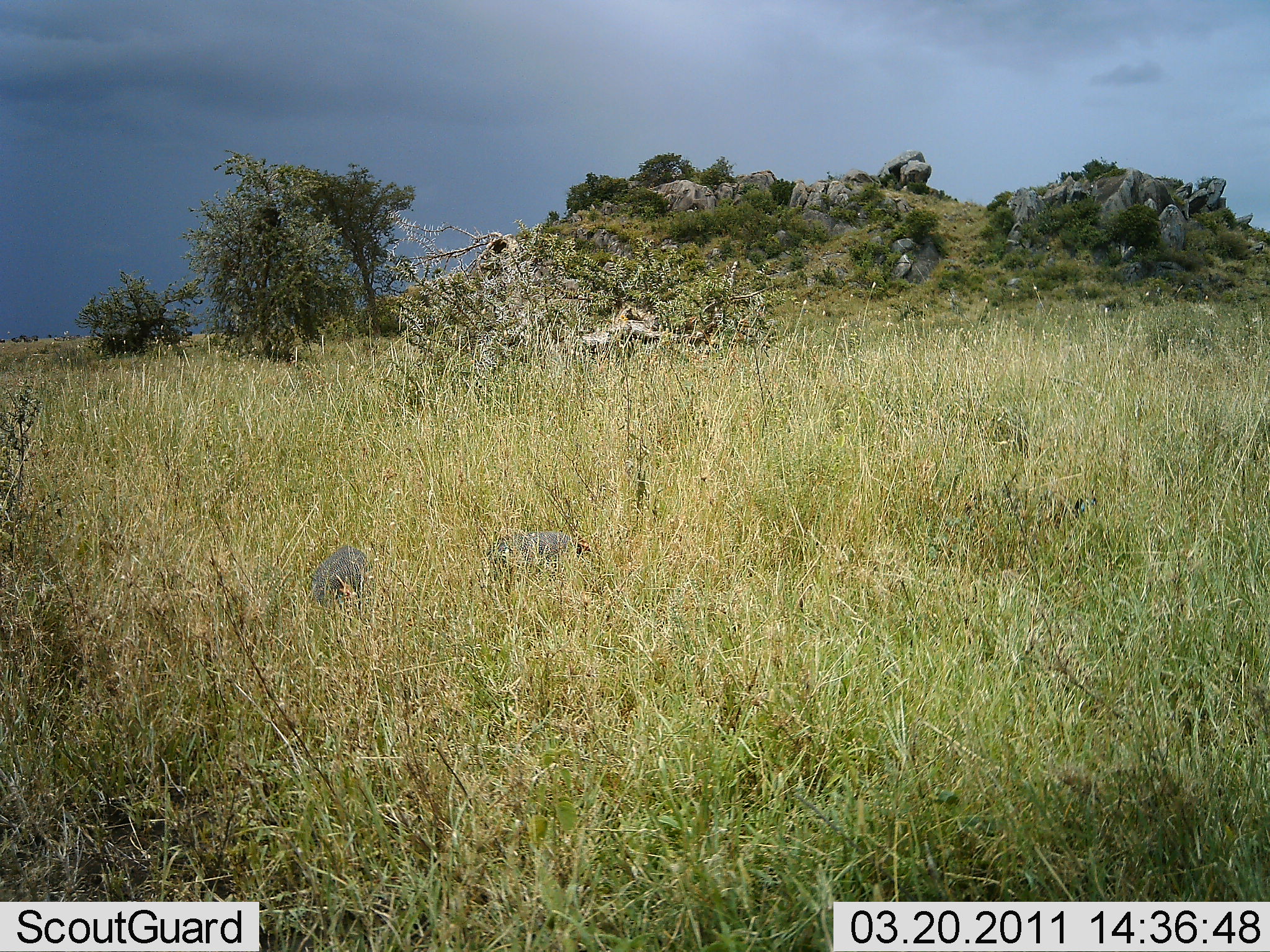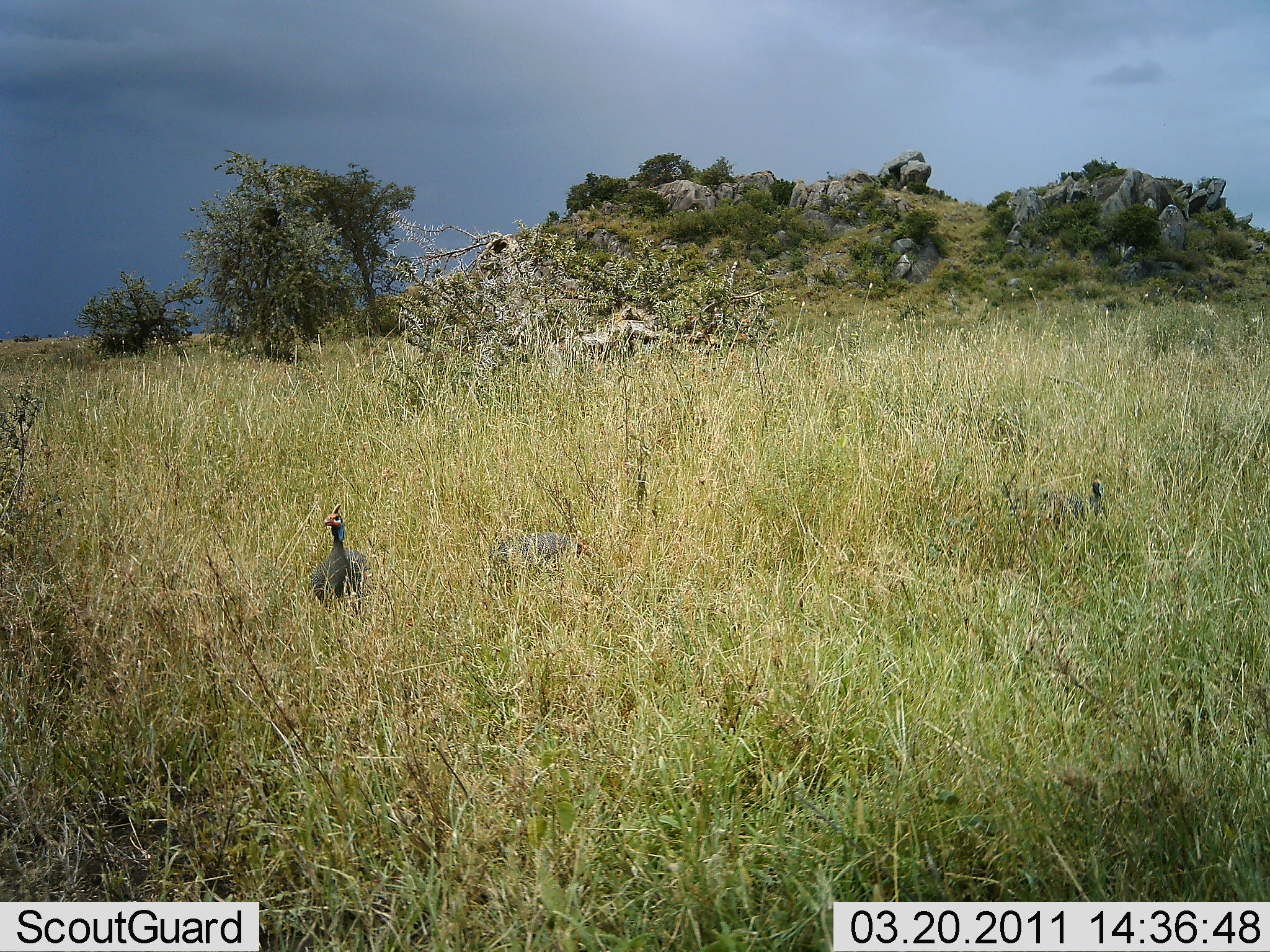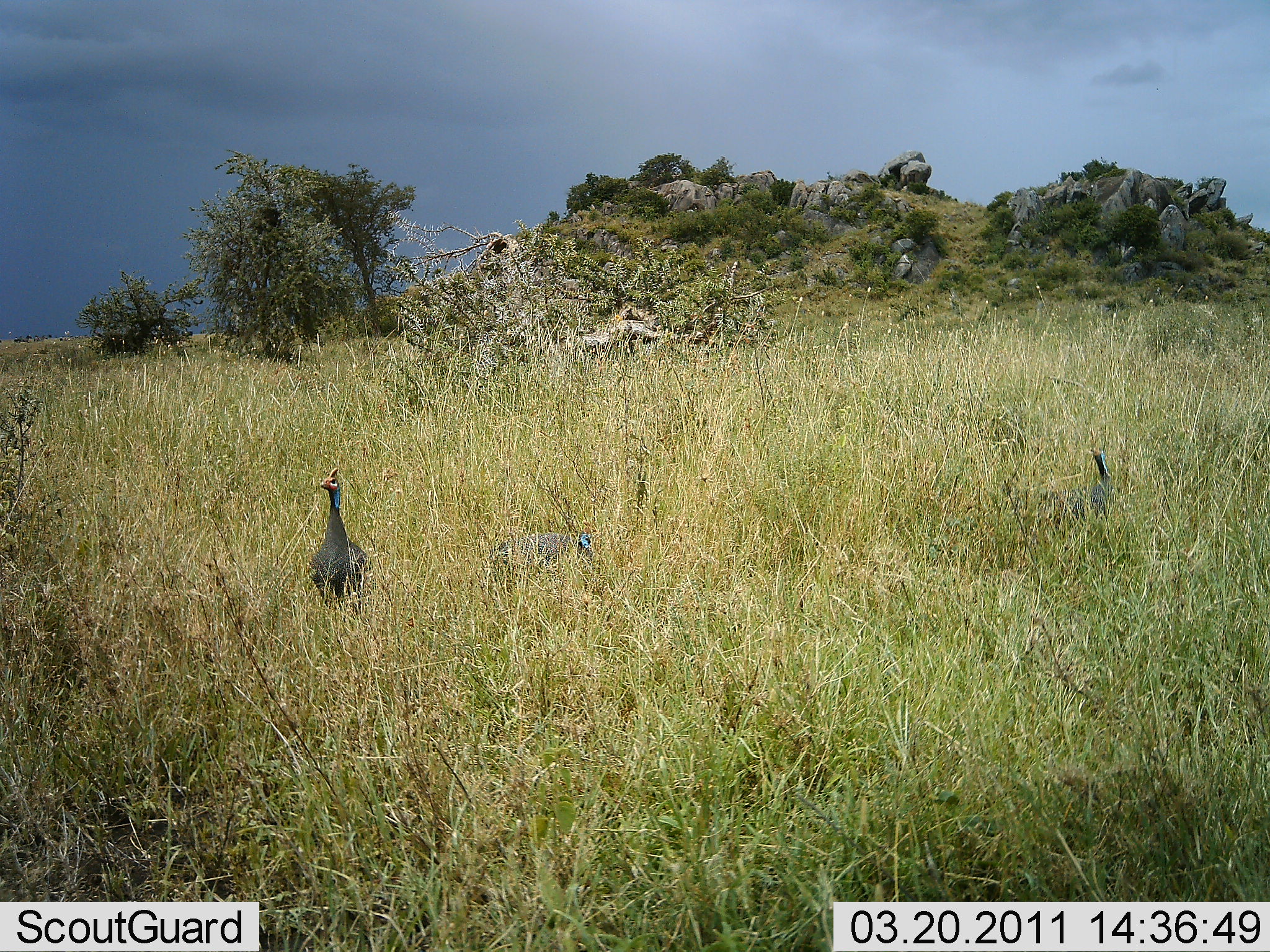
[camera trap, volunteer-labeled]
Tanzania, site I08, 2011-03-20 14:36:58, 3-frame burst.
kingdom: Animalia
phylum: Chordata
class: Aves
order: Galliformes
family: Numididae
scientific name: Numididae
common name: guinea fowl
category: guineafowl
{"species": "guineafowl (guinea fowl) (Numididae)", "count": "3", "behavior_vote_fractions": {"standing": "40%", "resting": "0%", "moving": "10%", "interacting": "0%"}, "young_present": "0%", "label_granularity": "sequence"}